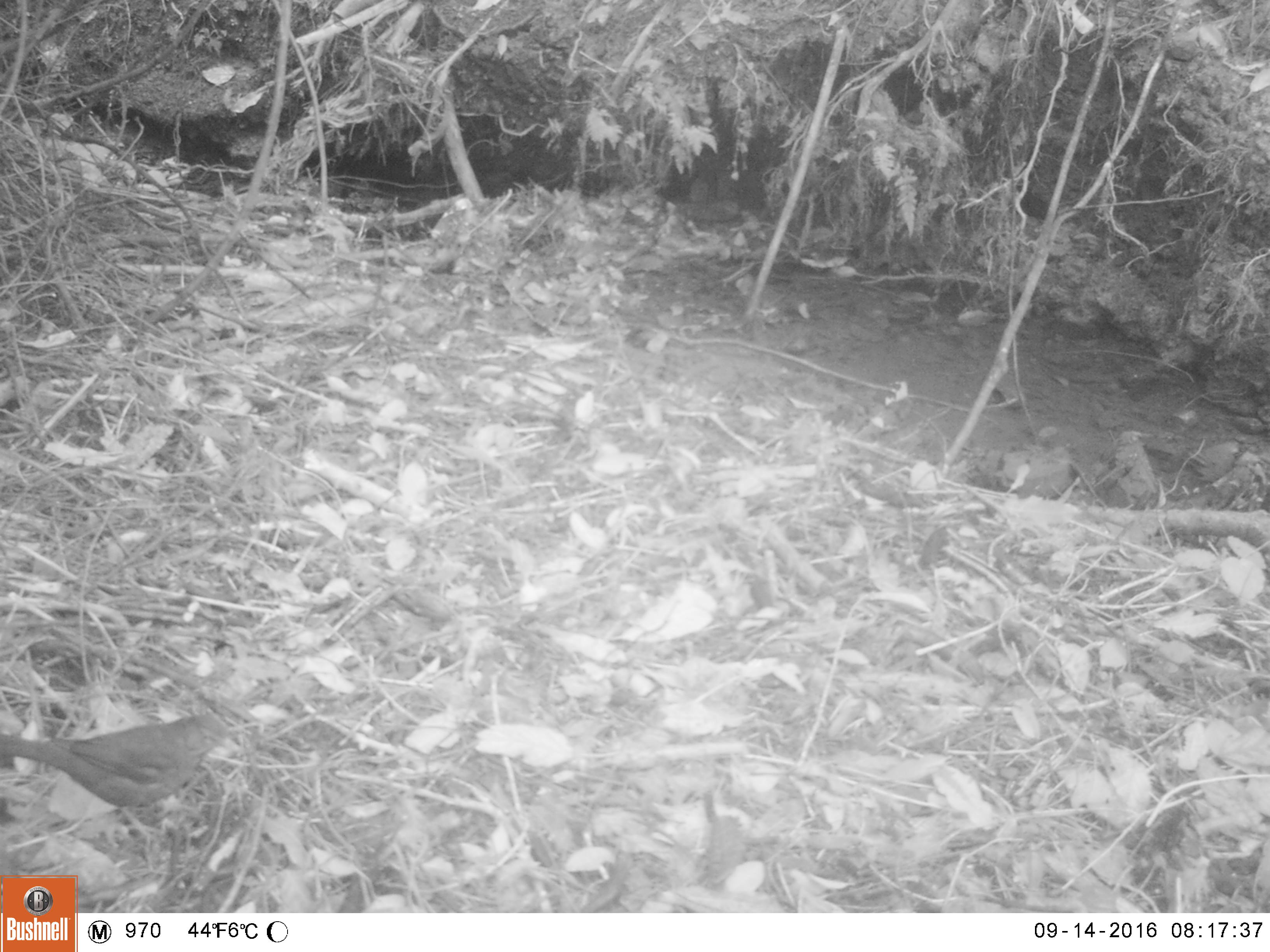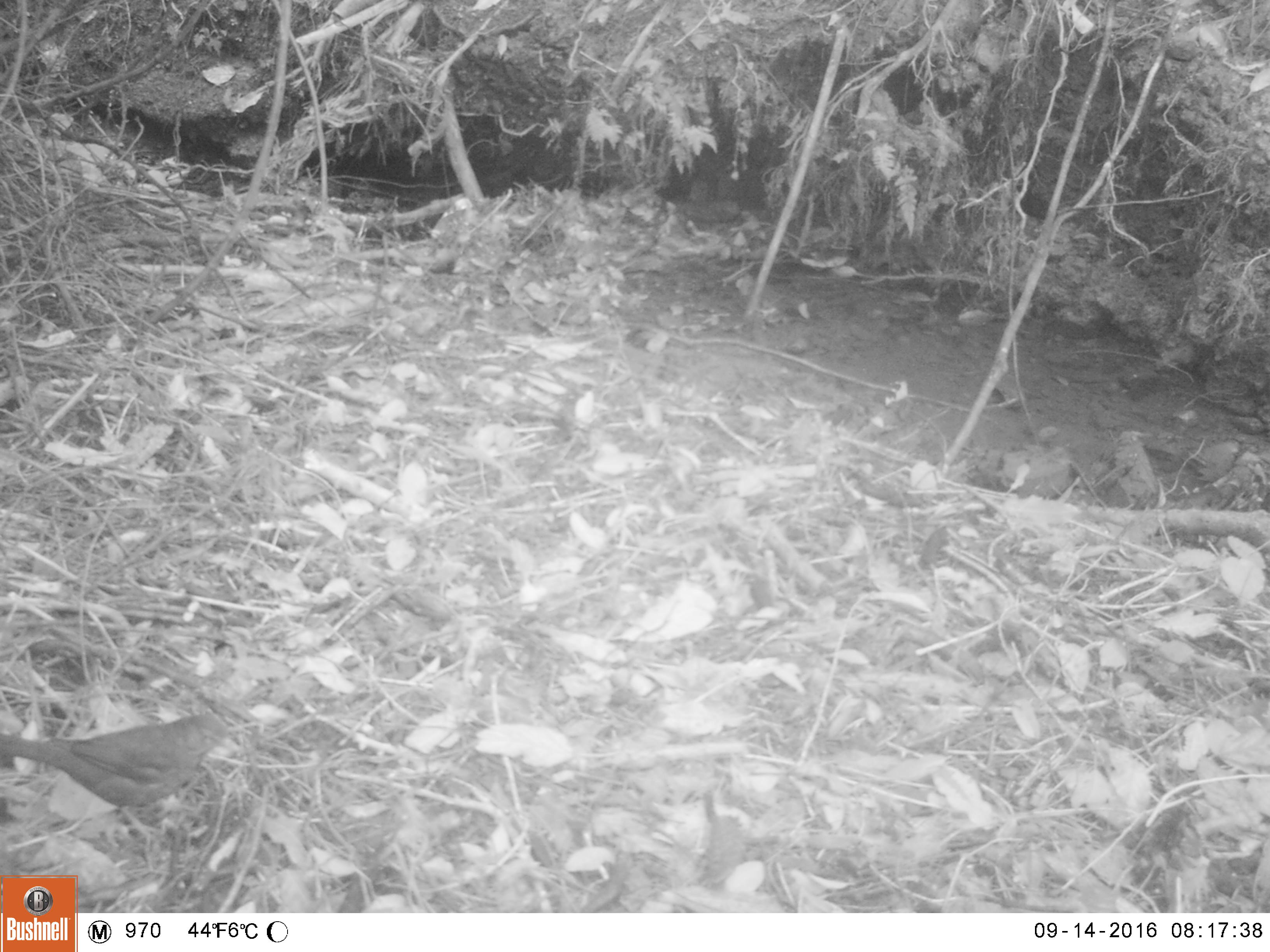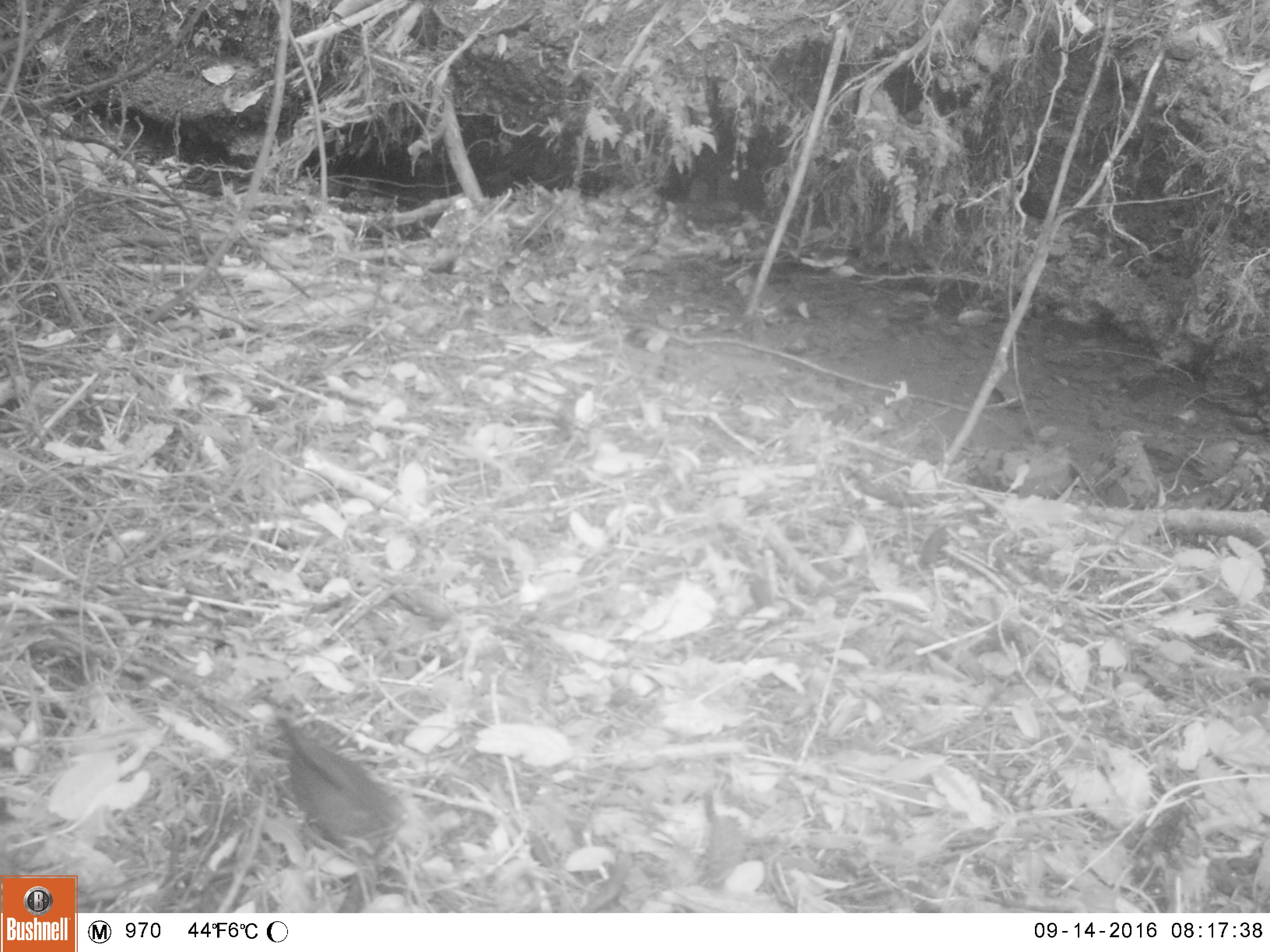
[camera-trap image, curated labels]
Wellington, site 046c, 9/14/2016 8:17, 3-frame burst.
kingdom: Animalia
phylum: Chordata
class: Aves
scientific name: Aves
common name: bird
Bird (Aves).